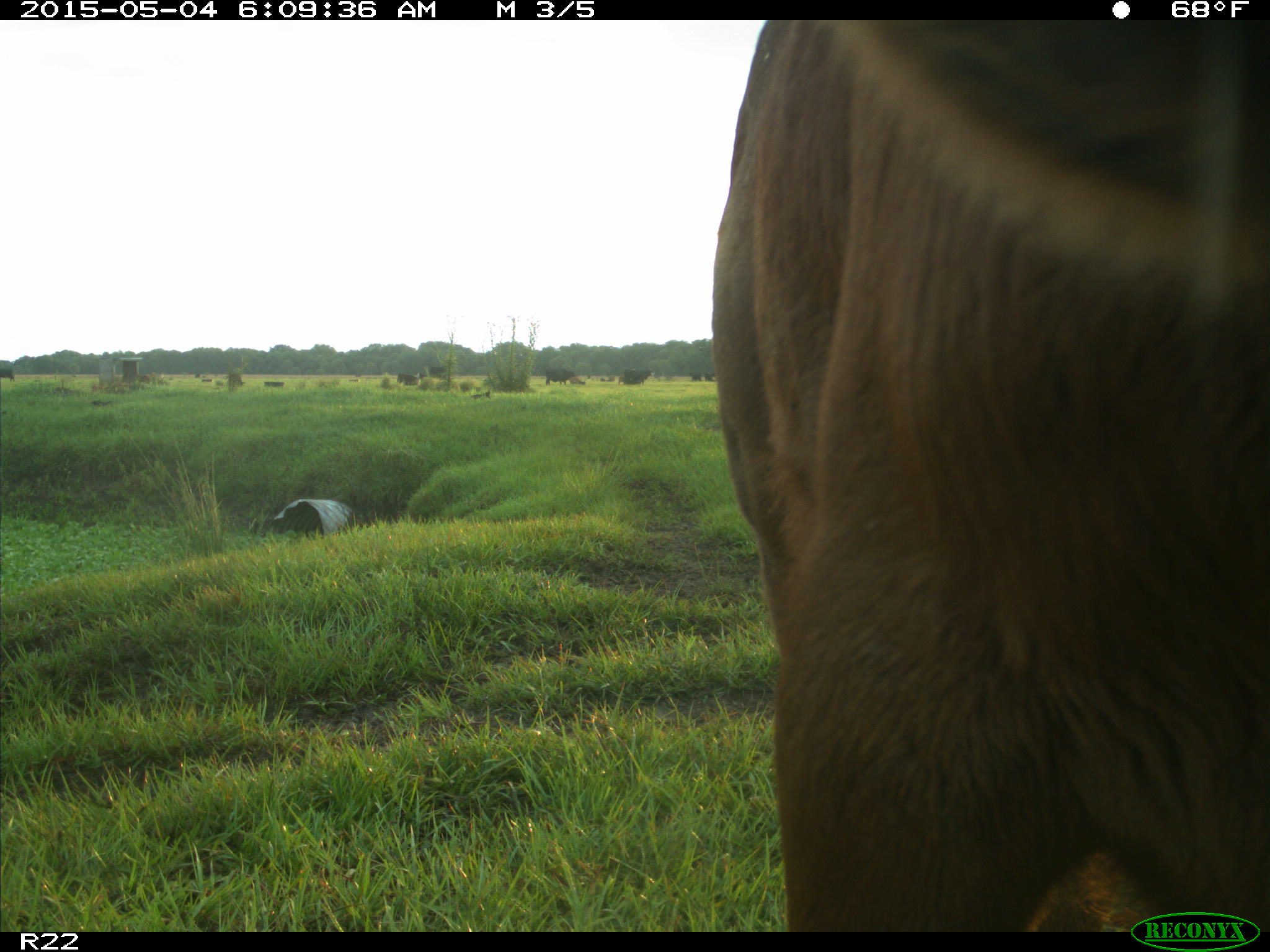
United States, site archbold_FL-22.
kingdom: Animalia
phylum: Chordata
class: Mammalia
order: Artiodactyla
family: Bovidae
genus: Bos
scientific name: Bos taurus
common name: domestic cow